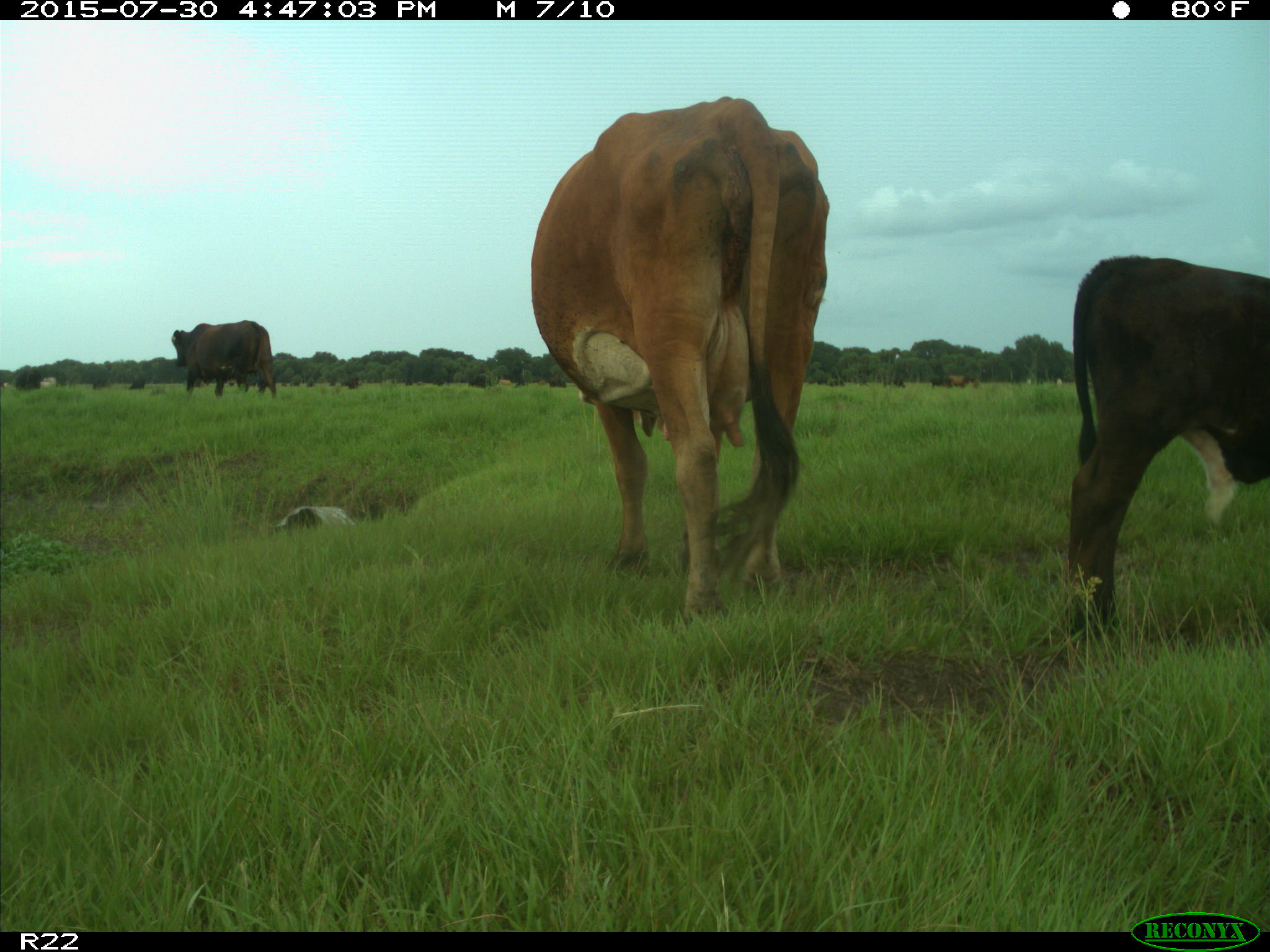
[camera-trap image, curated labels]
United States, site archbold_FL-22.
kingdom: Animalia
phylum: Chordata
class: Mammalia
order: Artiodactyla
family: Bovidae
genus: Bos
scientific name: Bos taurus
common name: domestic cow